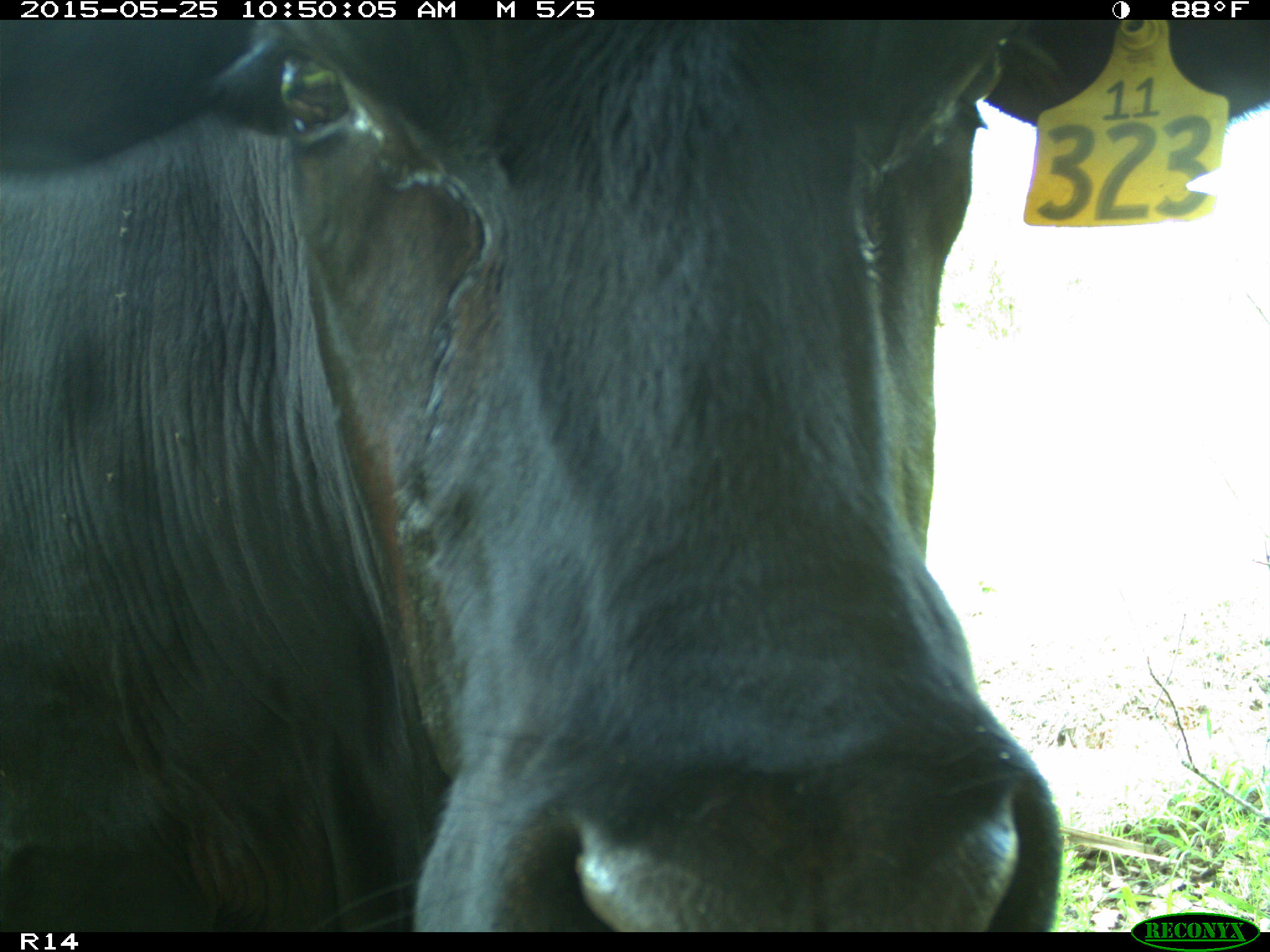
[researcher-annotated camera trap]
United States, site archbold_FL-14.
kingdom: Animalia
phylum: Chordata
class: Mammalia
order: Artiodactyla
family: Bovidae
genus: Bos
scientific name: Bos taurus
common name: domestic cow